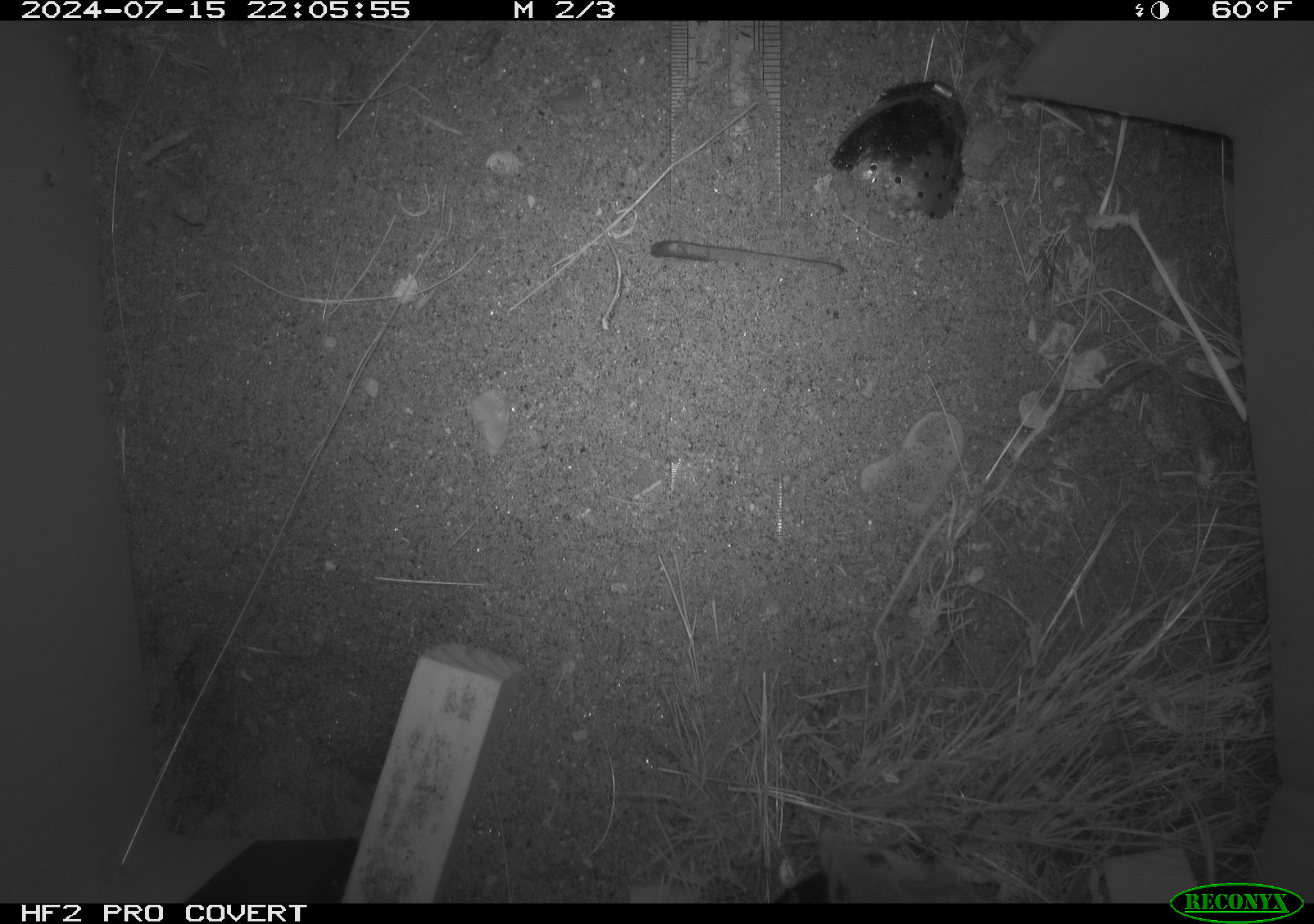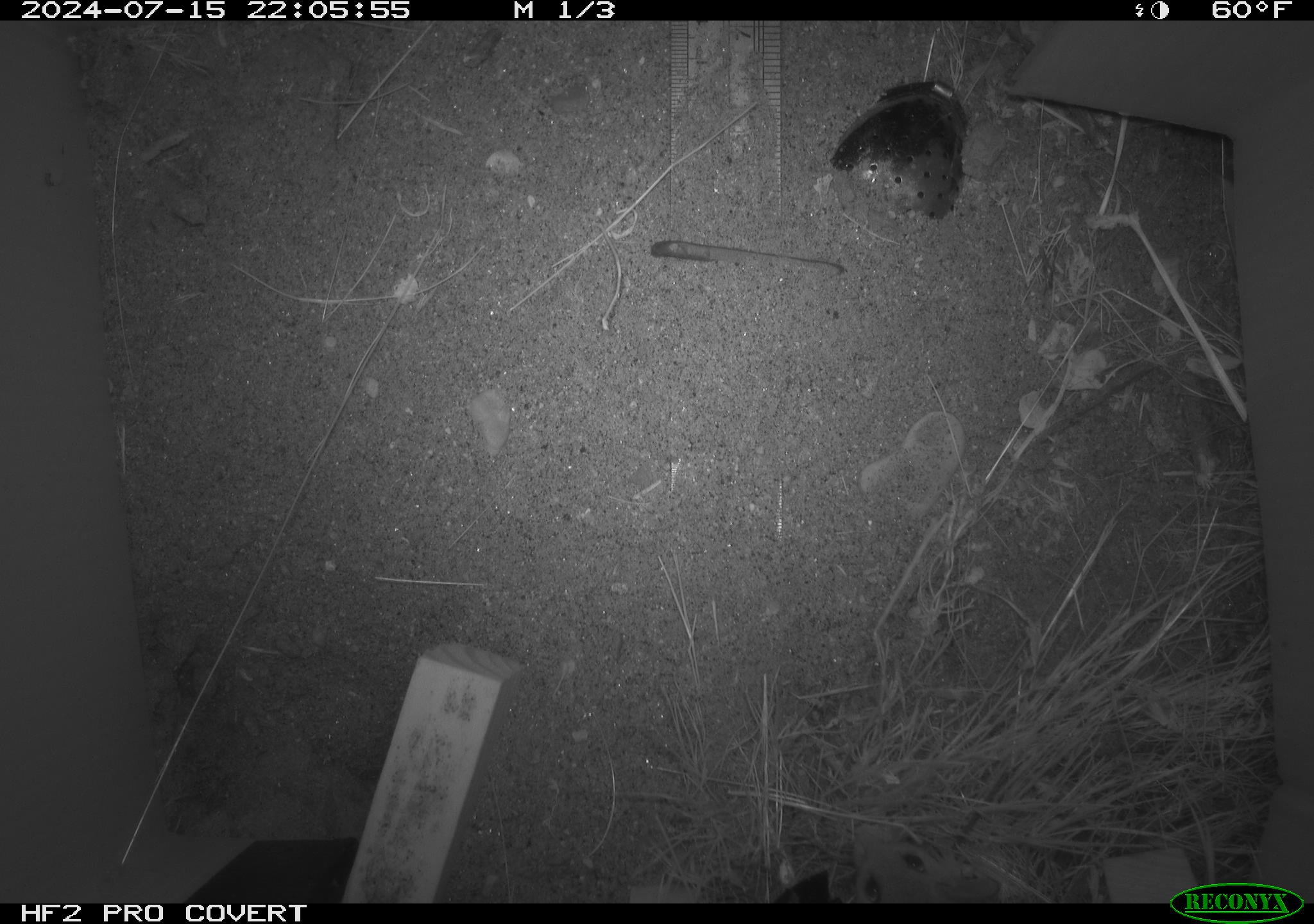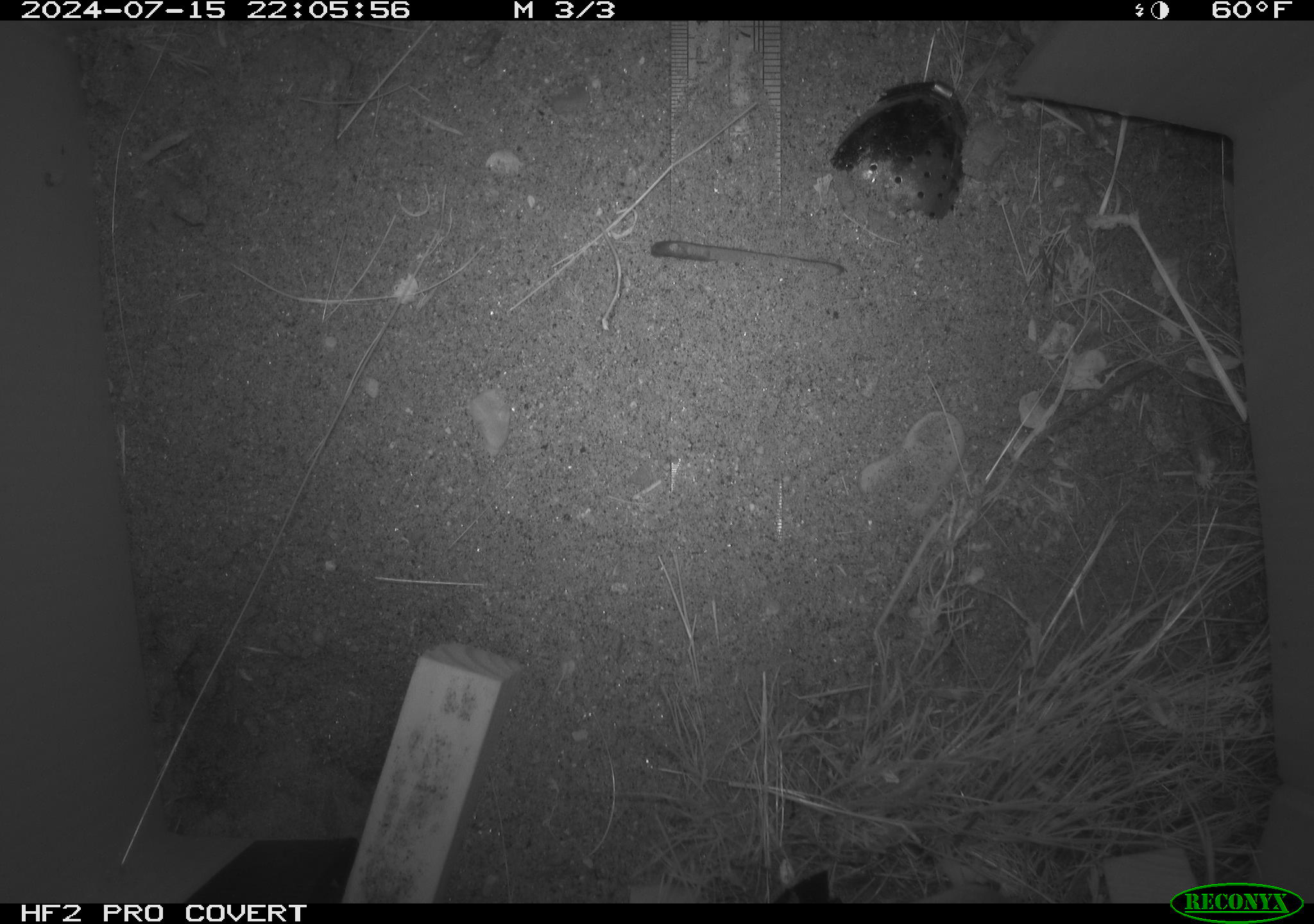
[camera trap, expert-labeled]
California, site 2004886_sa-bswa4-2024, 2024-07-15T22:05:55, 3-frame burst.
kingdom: Animalia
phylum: Chordata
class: Mammalia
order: Rodentia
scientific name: Rodentia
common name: rodent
Rodent (Rodentia).